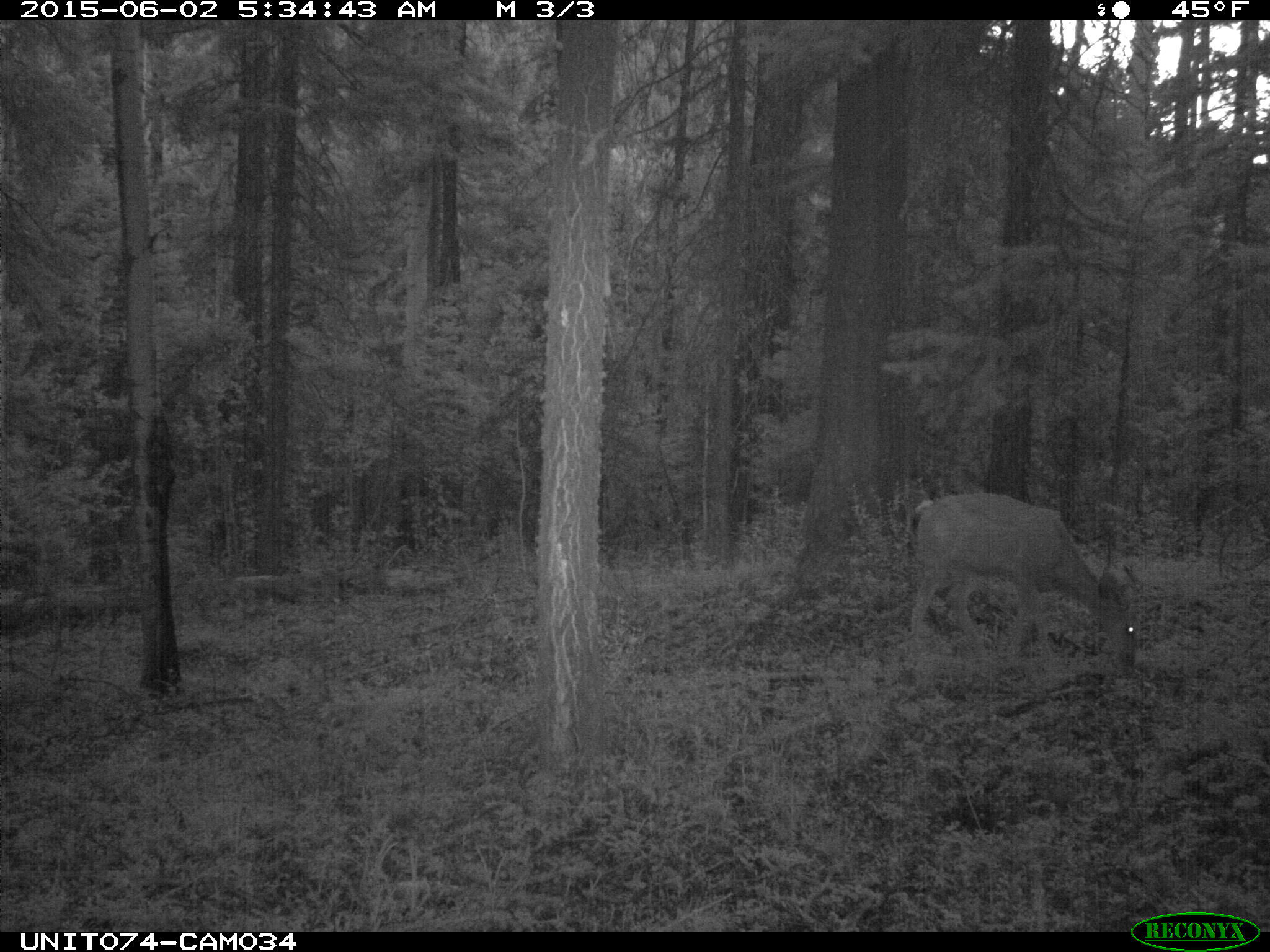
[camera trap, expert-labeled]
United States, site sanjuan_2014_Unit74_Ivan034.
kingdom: Animalia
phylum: Chordata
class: Mammalia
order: Artiodactyla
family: Cervidae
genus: Odocoileus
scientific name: Odocoileus hemionus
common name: mule deer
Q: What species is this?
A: Odocoileus hemionus (mule deer).